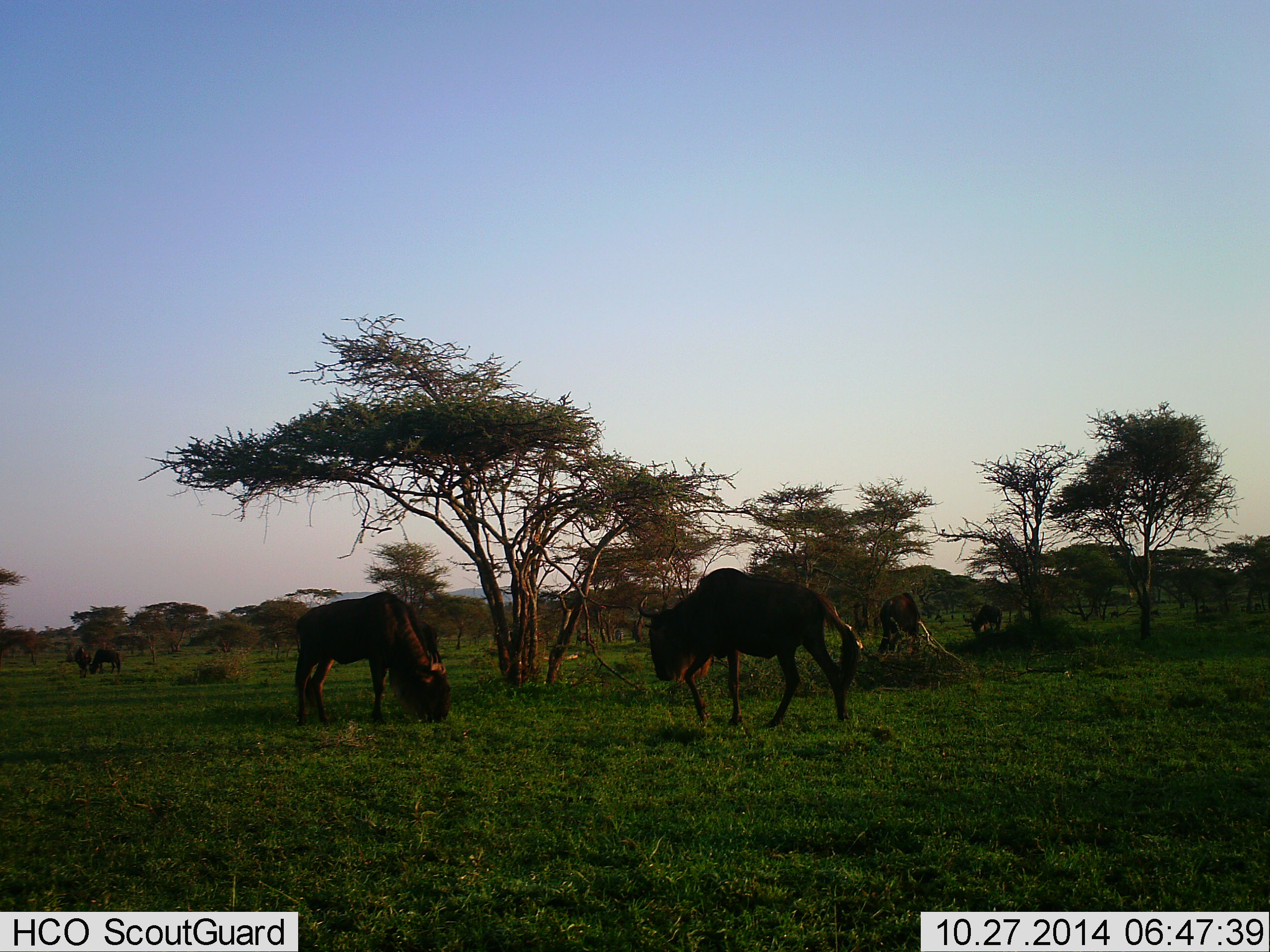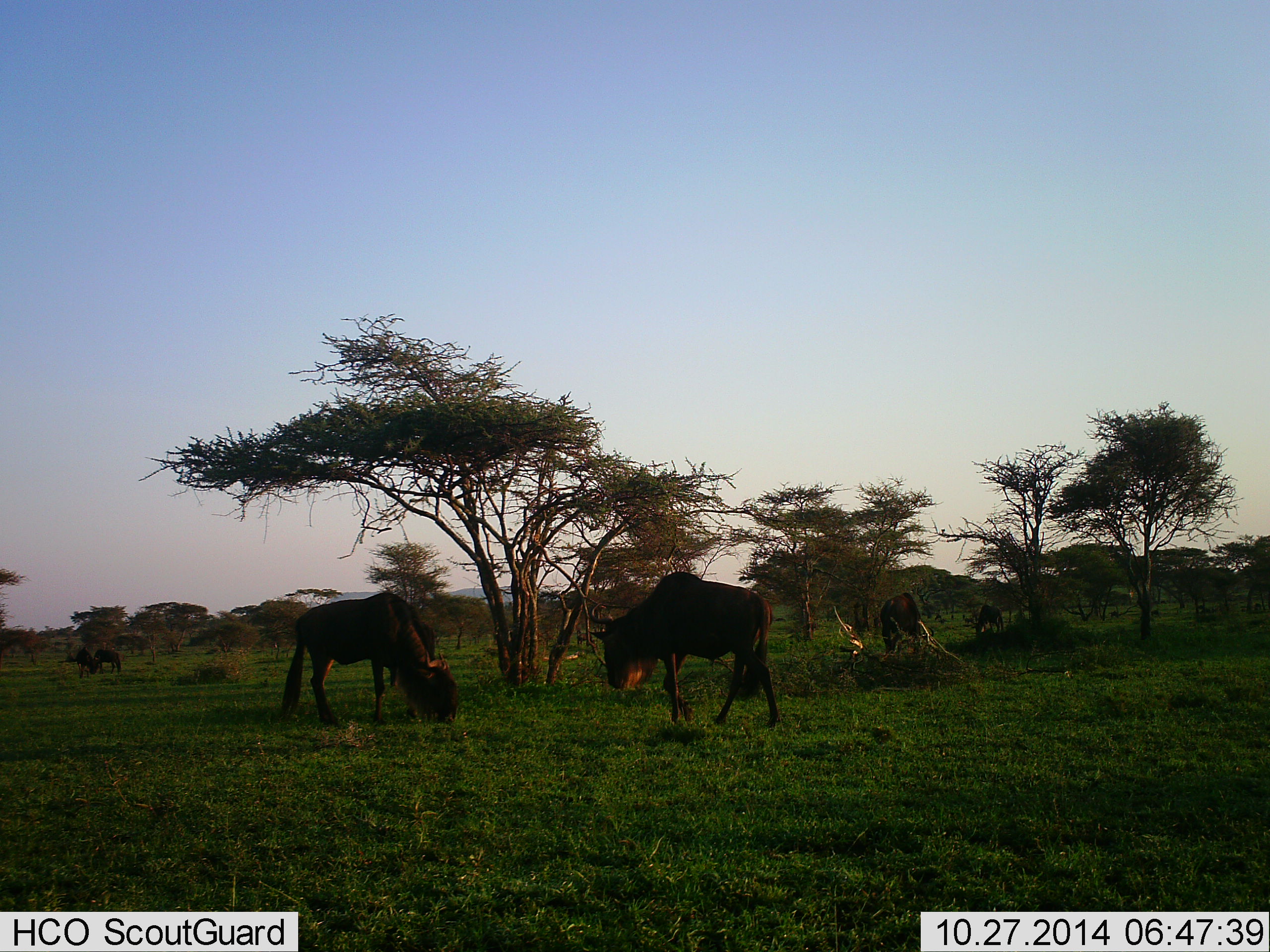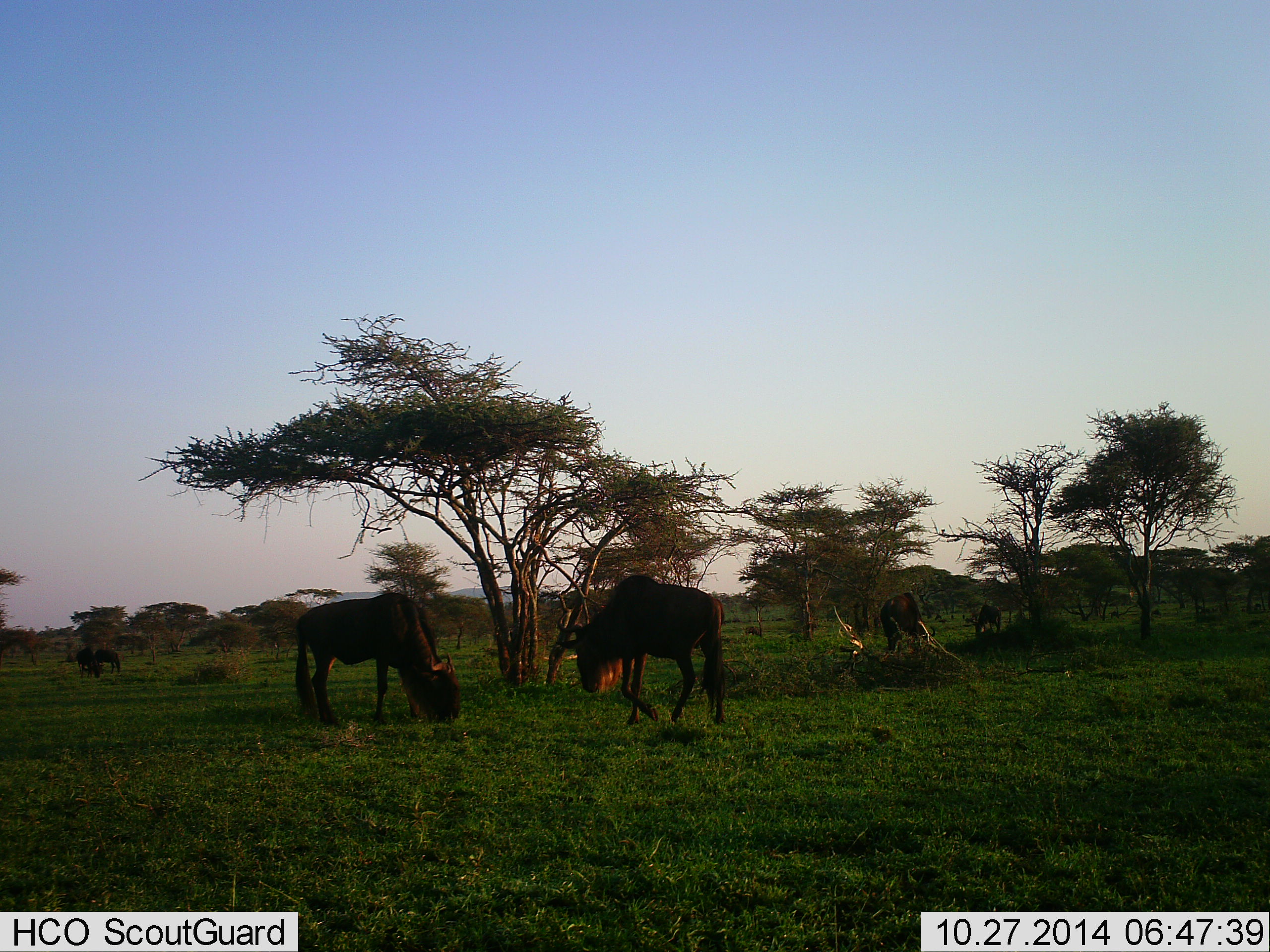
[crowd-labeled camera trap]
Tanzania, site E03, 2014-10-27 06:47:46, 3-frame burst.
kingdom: Animalia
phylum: Chordata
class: Mammalia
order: Artiodactyla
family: Bovidae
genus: Connochaetes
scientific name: Connochaetes taurinus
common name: blue wildebeest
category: wildebeest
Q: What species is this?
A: Wildebeest (blue wildebeest) (Connochaetes taurinus).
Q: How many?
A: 6.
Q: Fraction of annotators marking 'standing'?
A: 40%.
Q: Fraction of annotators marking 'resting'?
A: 10%.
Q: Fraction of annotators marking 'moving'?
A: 50%.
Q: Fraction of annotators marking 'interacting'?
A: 0%.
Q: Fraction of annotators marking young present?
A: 0%.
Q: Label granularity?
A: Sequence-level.